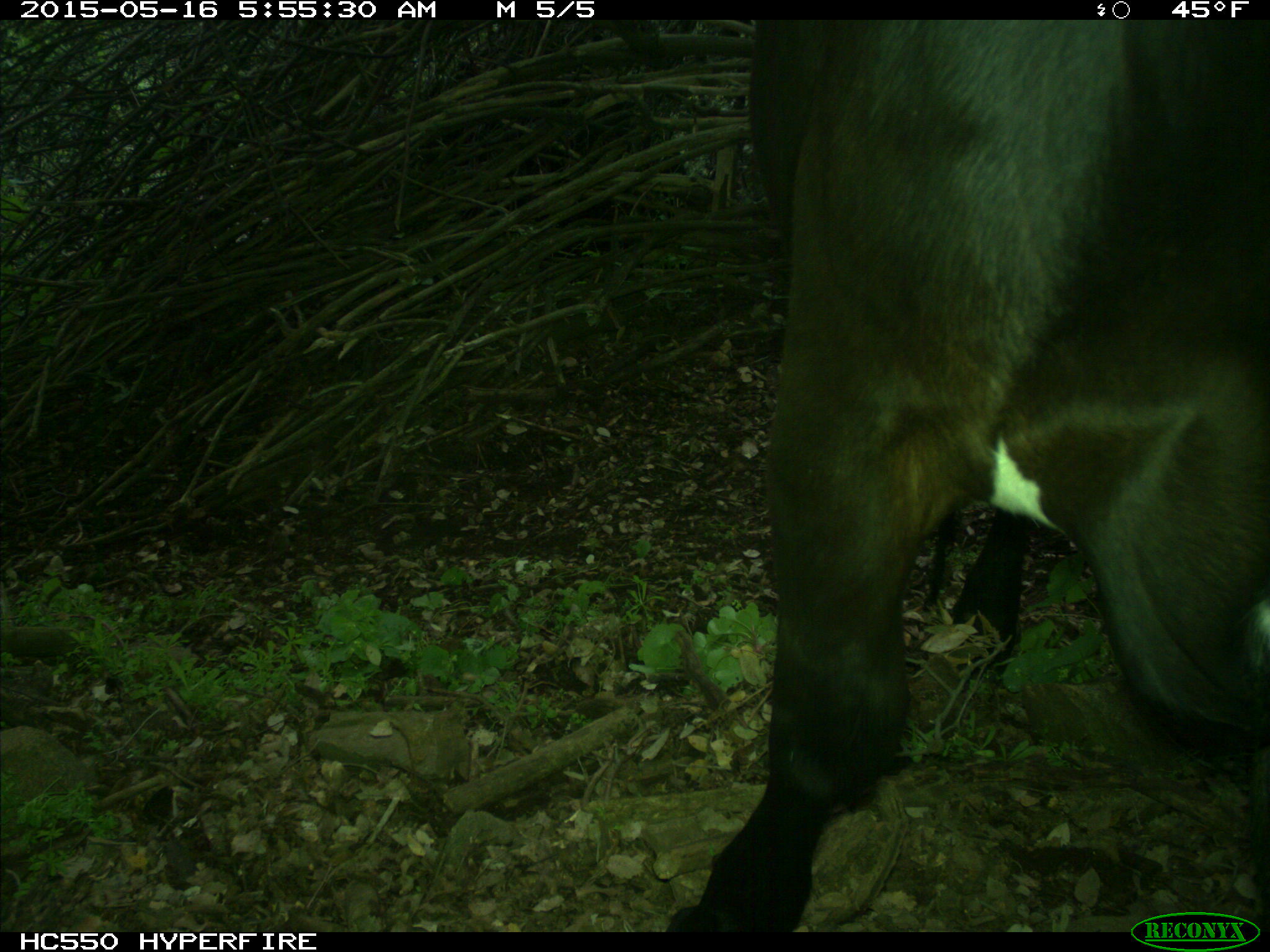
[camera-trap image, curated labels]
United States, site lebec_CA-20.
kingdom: Animalia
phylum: Chordata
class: Mammalia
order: Artiodactyla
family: Bovidae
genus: Bos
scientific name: Bos taurus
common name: domestic cow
Bos taurus (domestic cow).